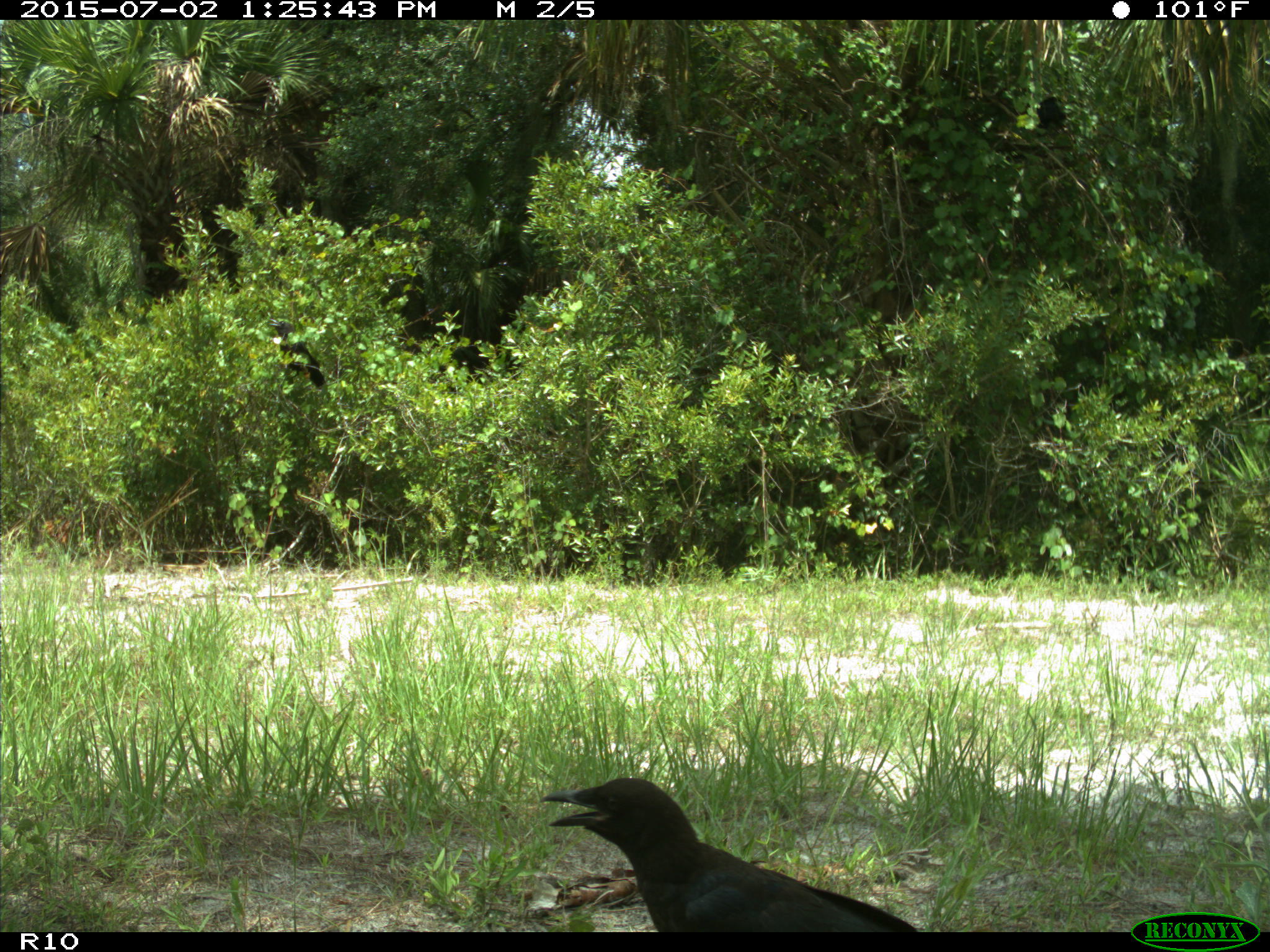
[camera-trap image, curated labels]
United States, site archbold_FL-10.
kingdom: Animalia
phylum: Chordata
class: Aves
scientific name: Aves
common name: birds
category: unidentified bird